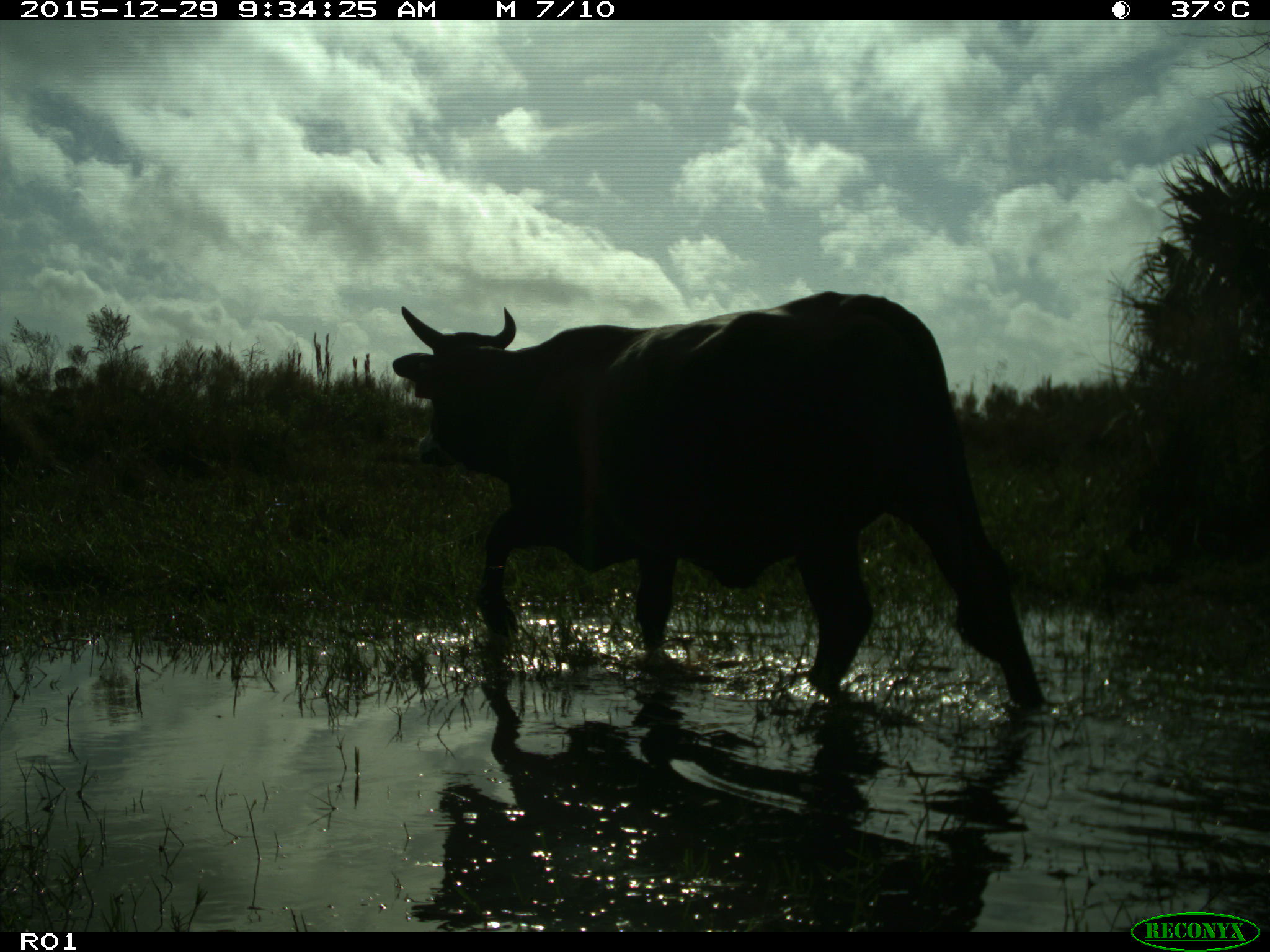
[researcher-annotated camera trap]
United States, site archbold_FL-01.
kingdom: Animalia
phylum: Chordata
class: Mammalia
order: Artiodactyla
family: Bovidae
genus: Bos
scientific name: Bos taurus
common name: domestic cow